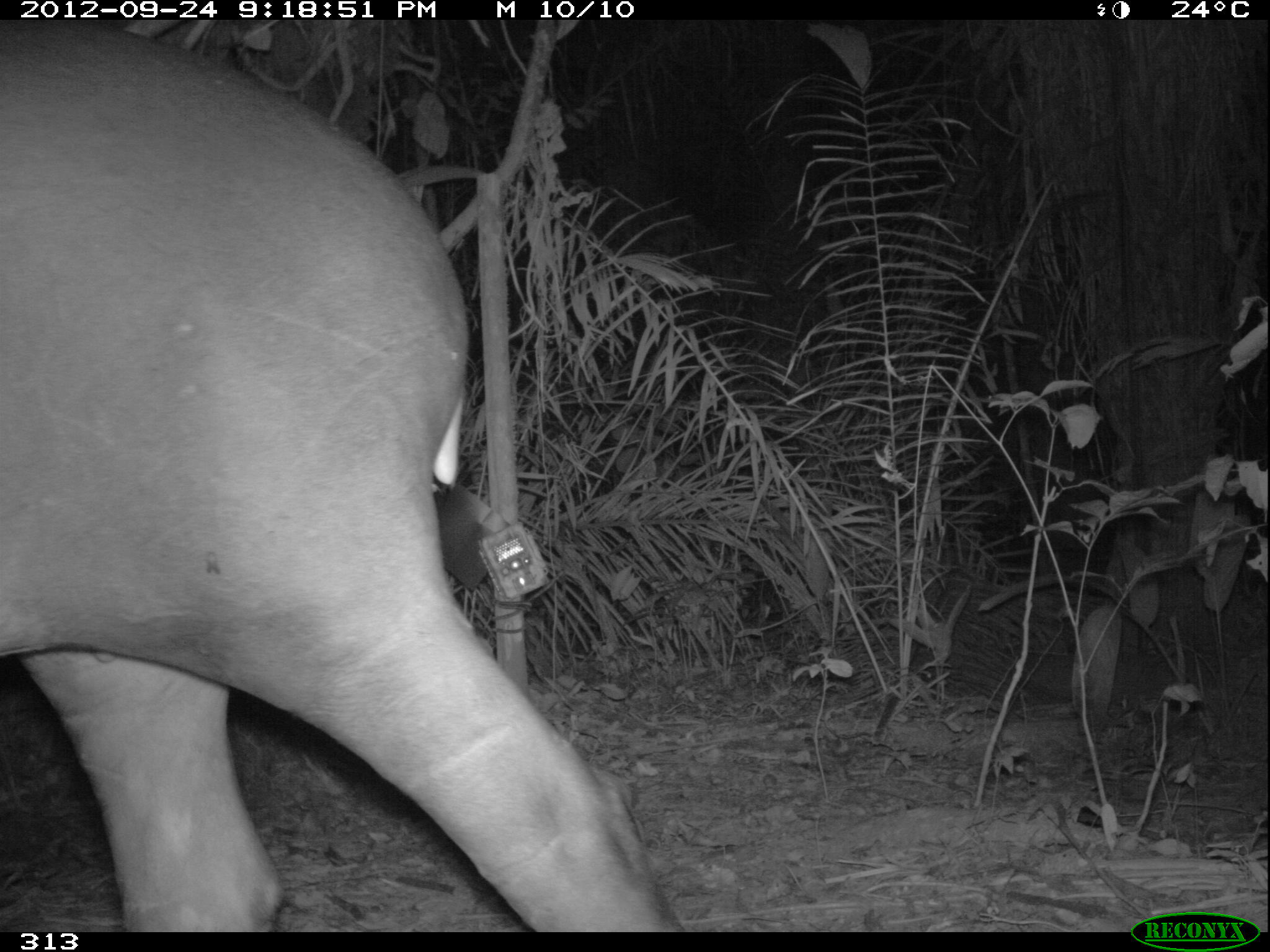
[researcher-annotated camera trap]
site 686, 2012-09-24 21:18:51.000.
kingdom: Animalia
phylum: Chordata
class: Mammalia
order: Perissodactyla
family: Tapiridae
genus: Tapirus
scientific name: Tapirus terrestris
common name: south american tapir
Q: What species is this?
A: Tapirus terrestris (south american tapir).